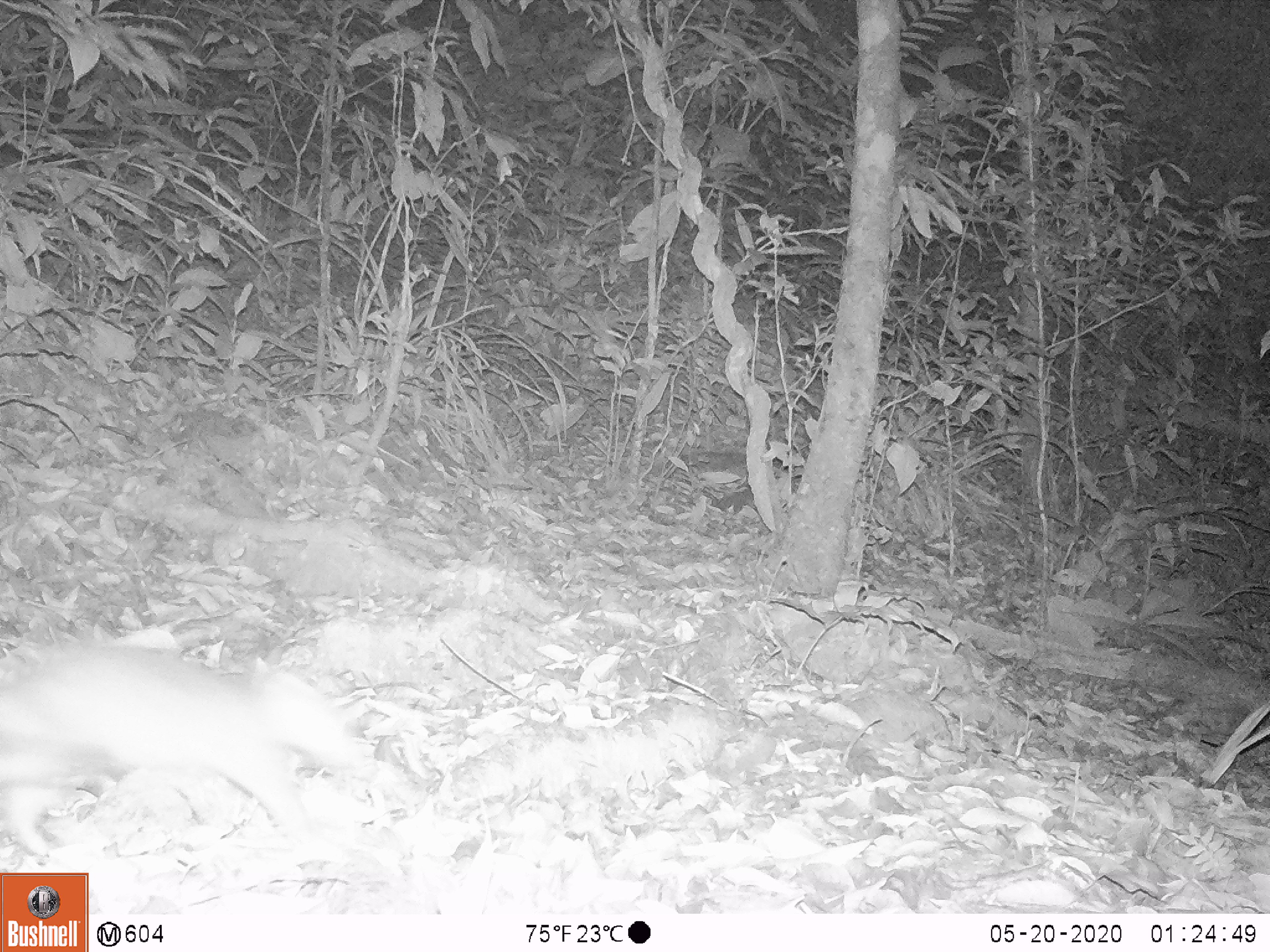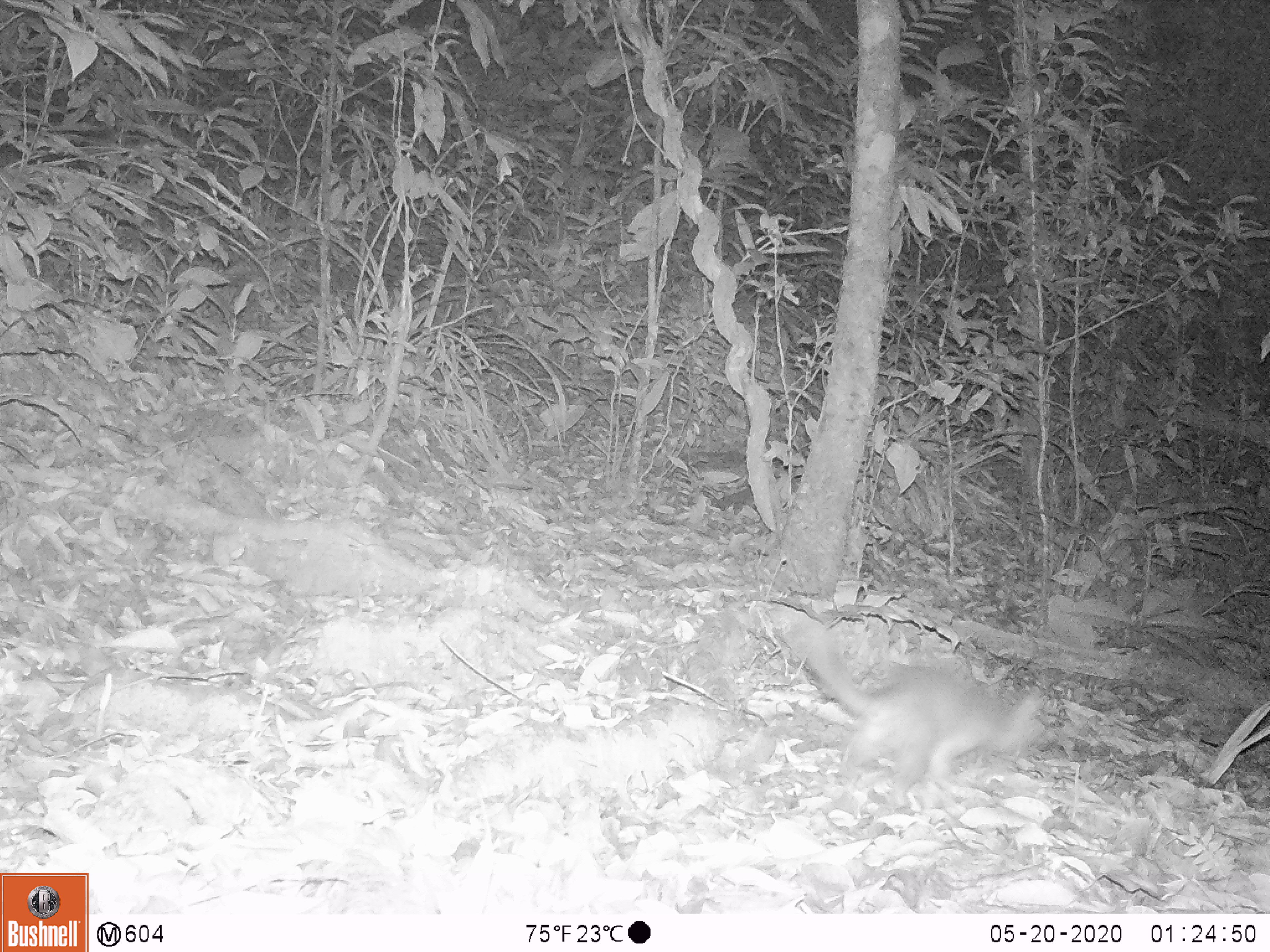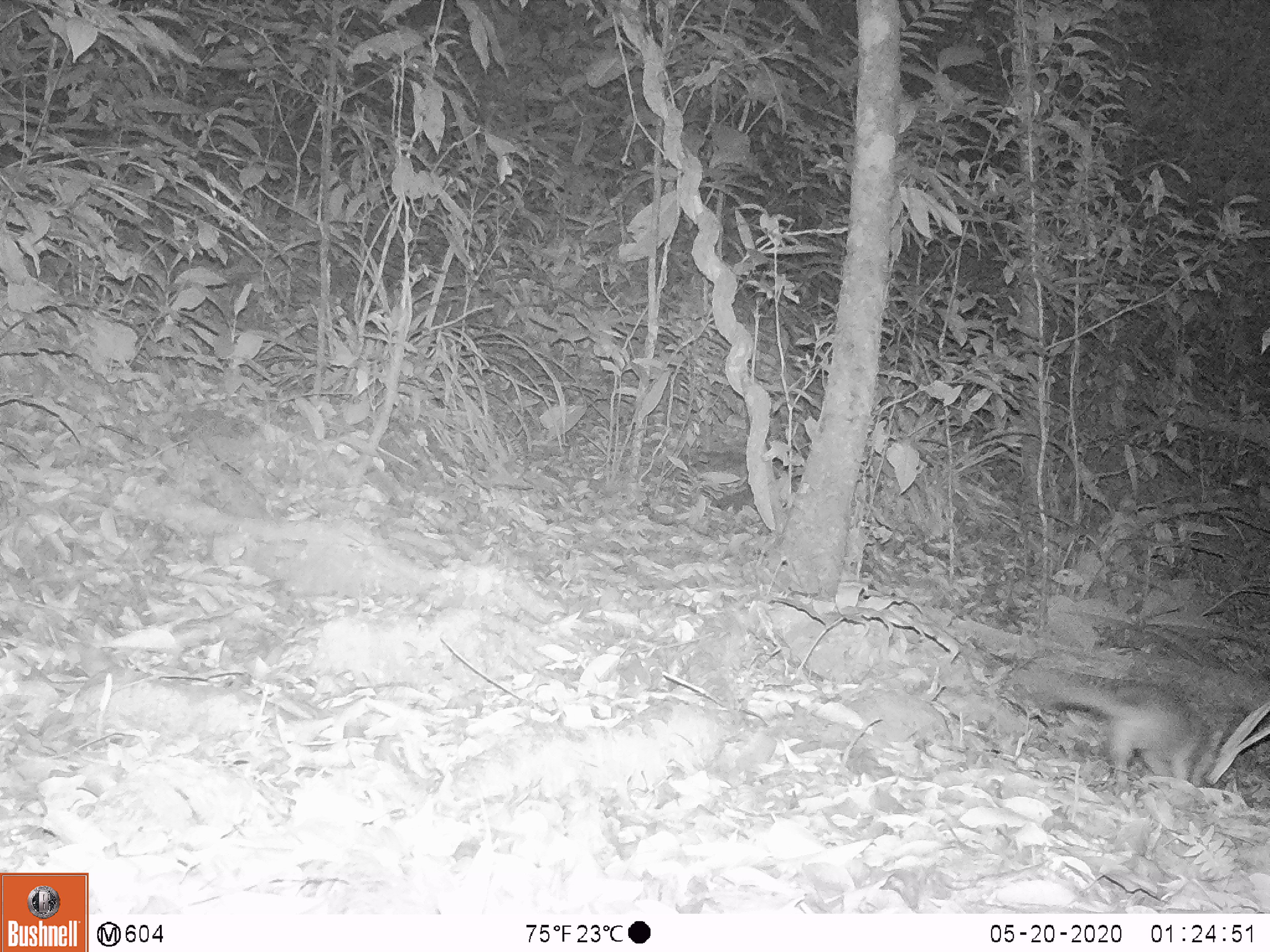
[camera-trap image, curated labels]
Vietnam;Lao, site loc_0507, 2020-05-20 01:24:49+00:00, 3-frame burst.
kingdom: Animalia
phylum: Chordata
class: Mammalia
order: Carnivora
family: Mustelidae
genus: Melogale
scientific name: Melogale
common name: ferret badger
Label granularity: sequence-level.